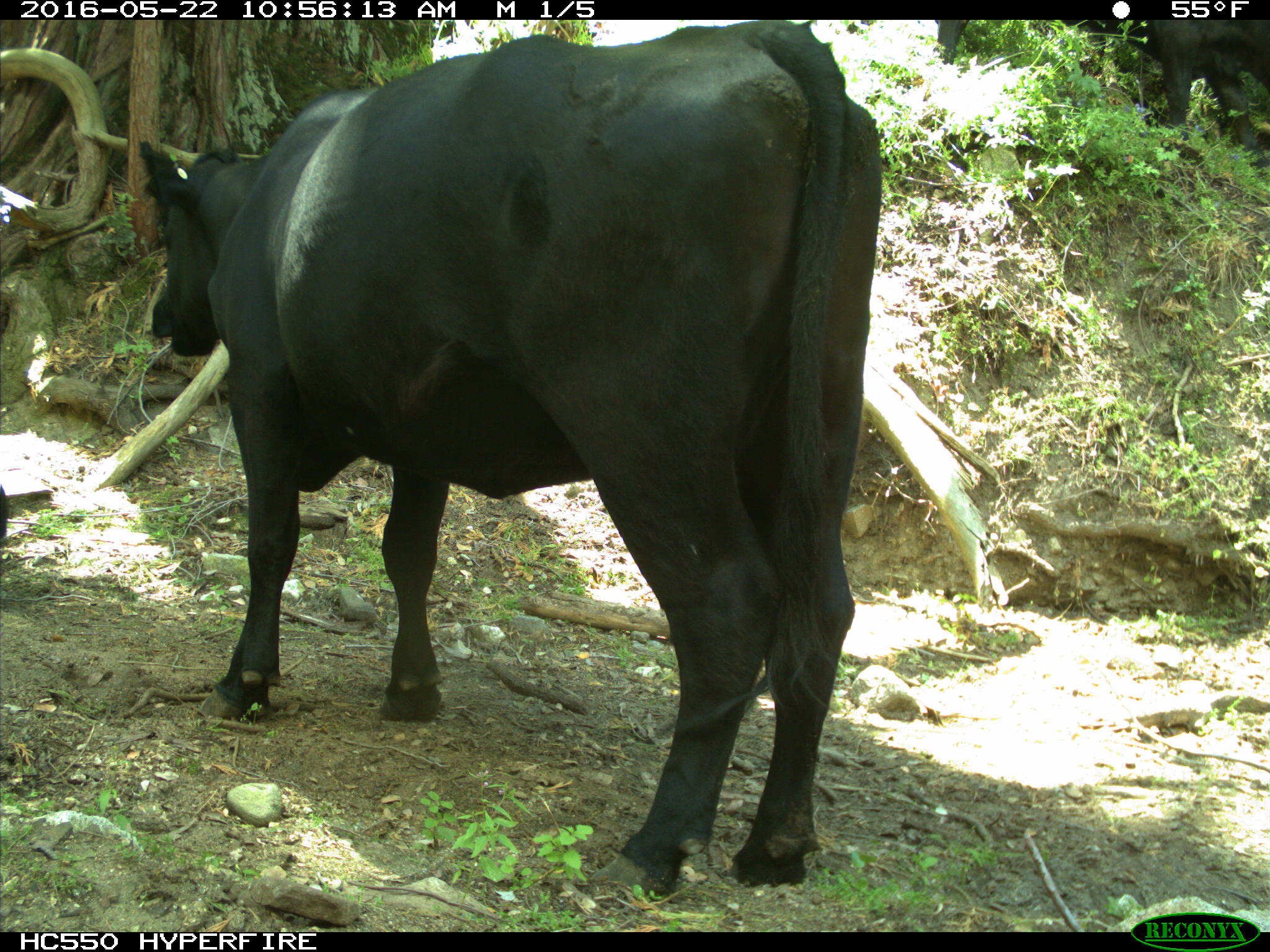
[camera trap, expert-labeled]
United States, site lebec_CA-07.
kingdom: Animalia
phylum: Chordata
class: Mammalia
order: Artiodactyla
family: Bovidae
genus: Bos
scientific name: Bos taurus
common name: domestic cow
Bos taurus (domestic cow).